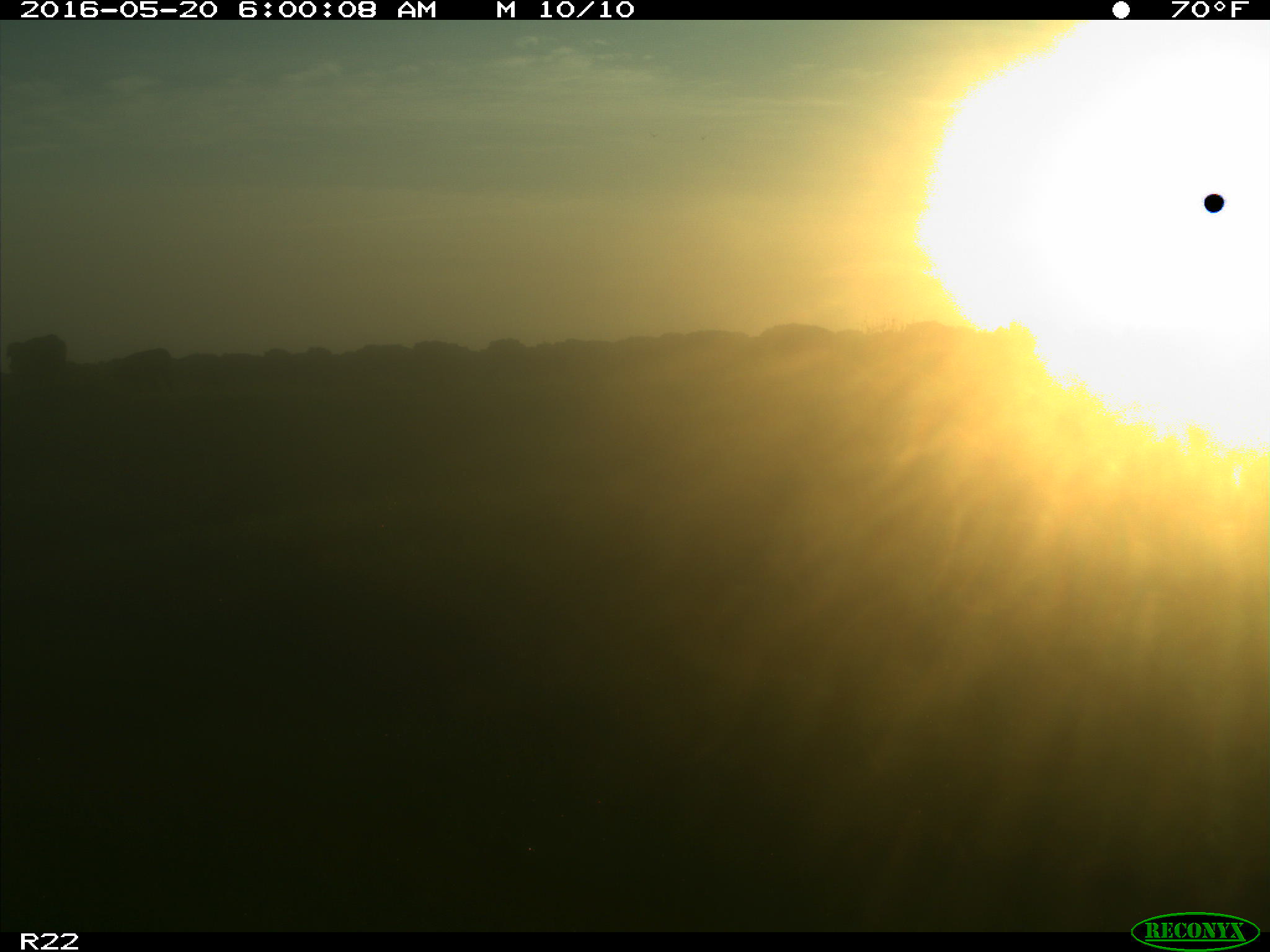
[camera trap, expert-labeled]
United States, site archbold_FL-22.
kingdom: Animalia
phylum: Chordata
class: Mammalia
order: Artiodactyla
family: Bovidae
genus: Bos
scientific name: Bos taurus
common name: domestic cow